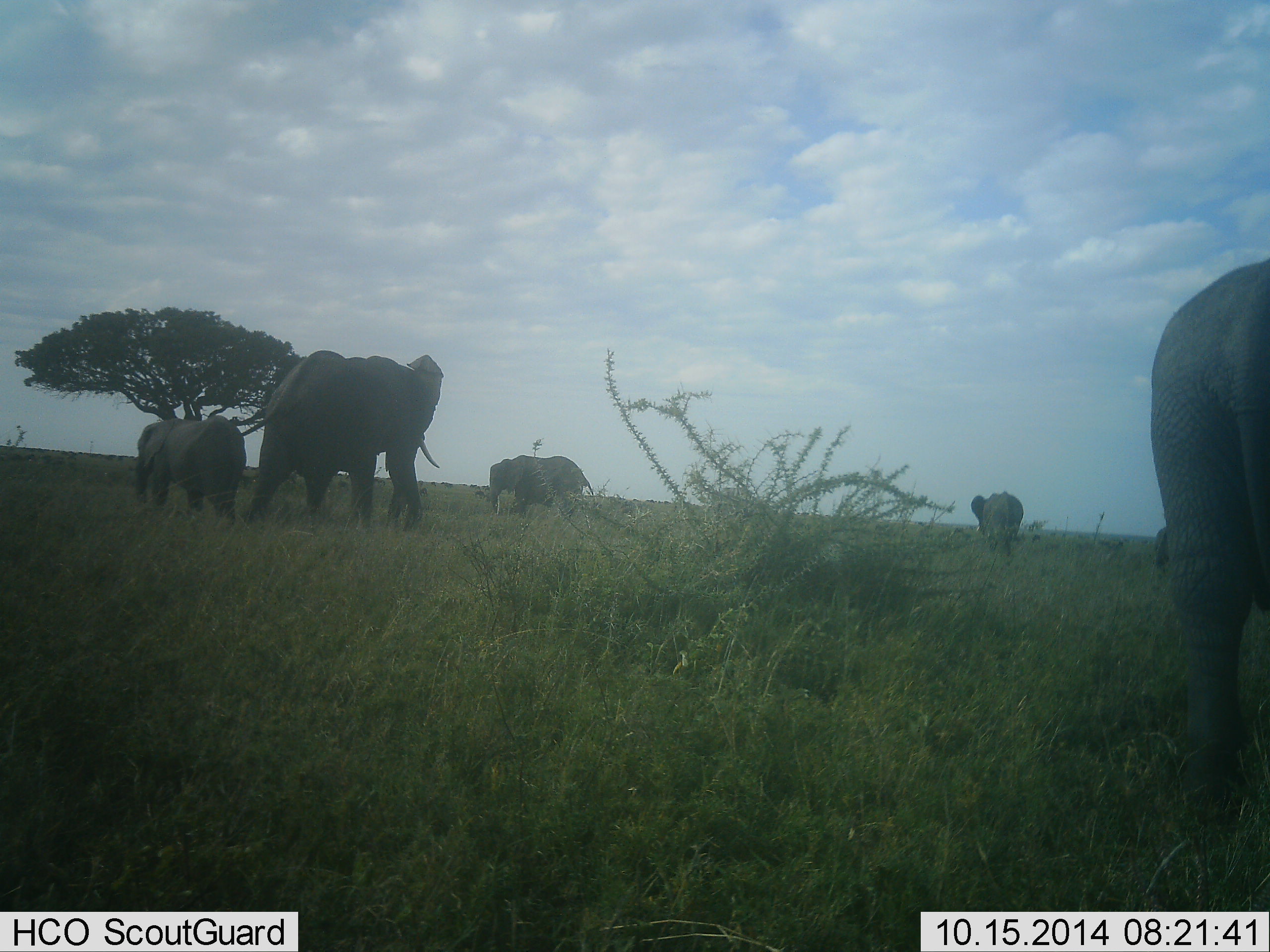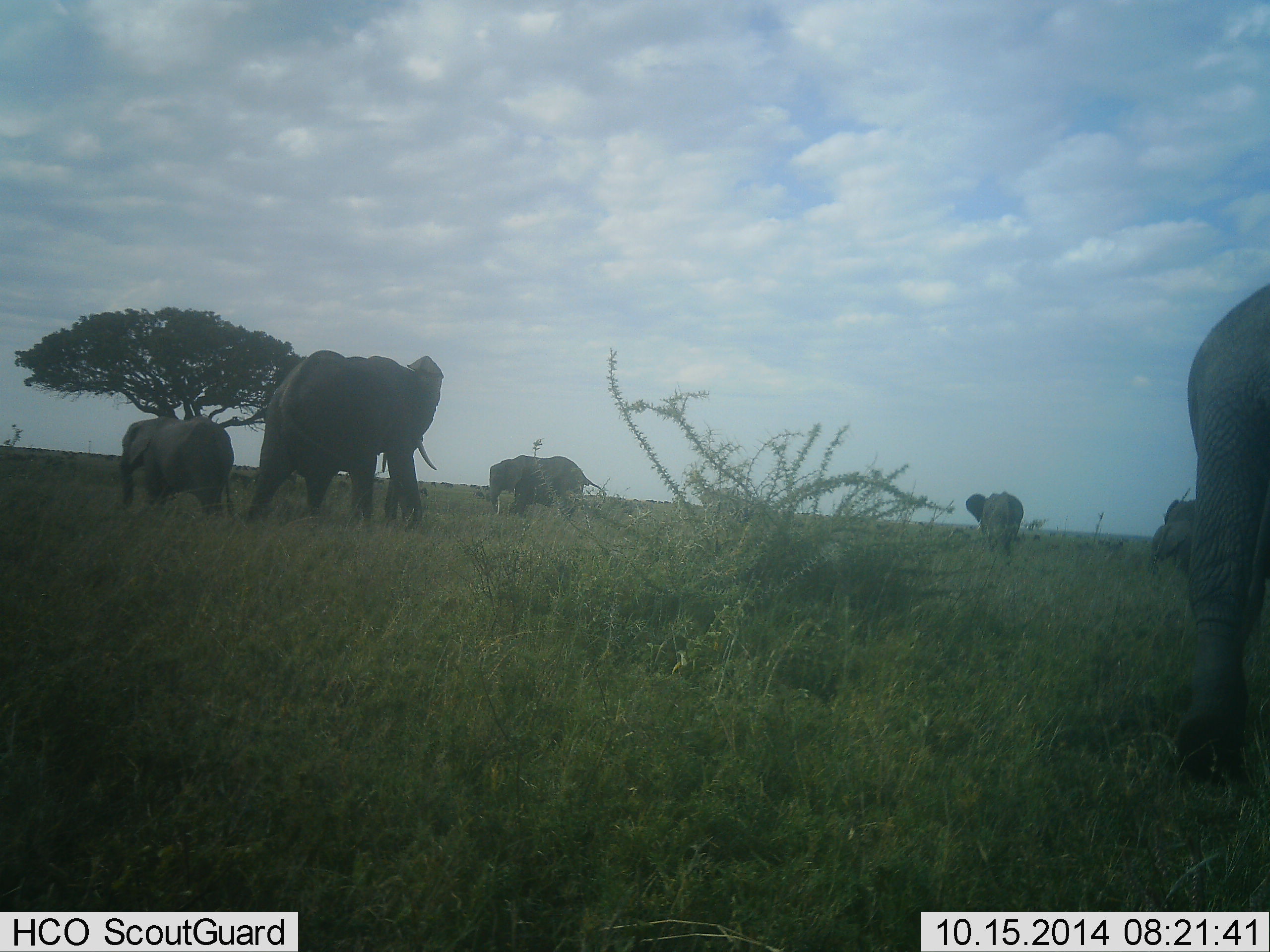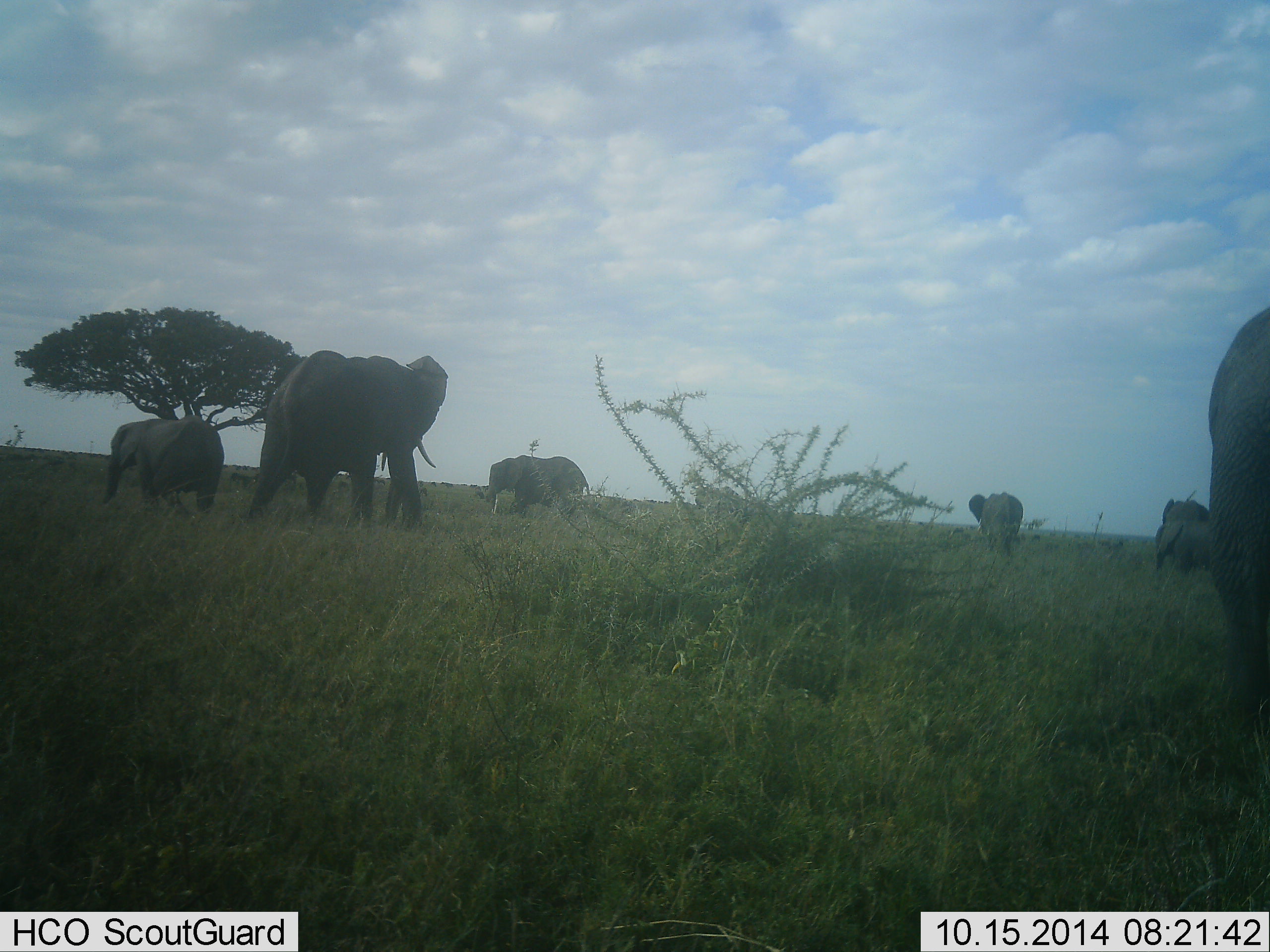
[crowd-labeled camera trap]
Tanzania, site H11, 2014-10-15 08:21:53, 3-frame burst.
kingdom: Animalia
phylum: Chordata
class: Mammalia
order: Proboscidea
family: Elephantidae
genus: Loxodonta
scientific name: Loxodonta africana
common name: african bush elephant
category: elephant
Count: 6.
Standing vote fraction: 60%.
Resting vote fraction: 0%.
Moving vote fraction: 70%.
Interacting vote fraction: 10%.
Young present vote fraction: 30%.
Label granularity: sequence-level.